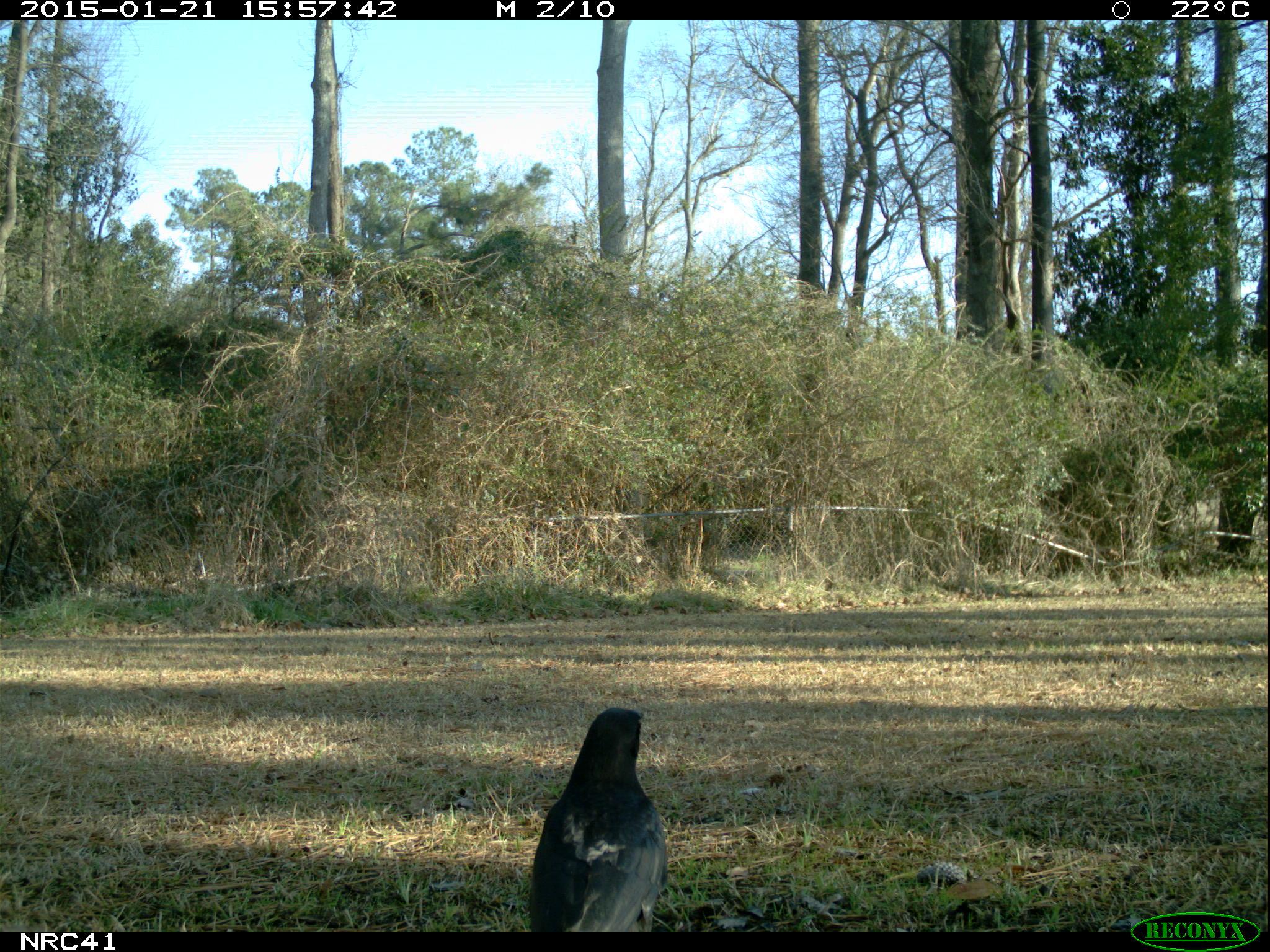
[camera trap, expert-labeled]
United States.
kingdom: Animalia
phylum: Chordata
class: Aves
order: Passeriformes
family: Corvidae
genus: Corvus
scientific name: Corvus brachyrhynchos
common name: american crow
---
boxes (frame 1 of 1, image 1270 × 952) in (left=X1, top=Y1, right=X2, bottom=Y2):
American Crow: (left=530, top=706, right=664, bottom=936)